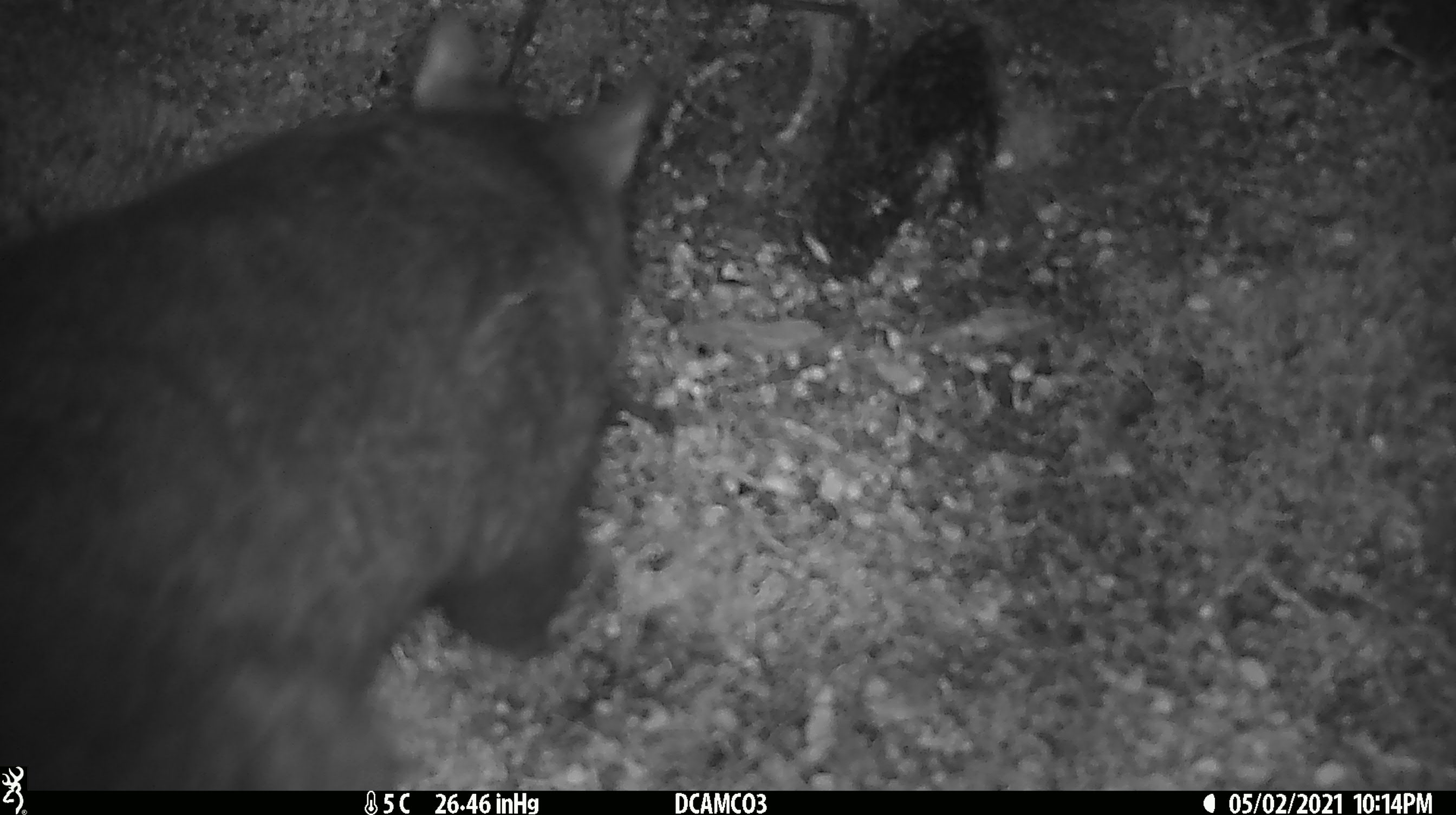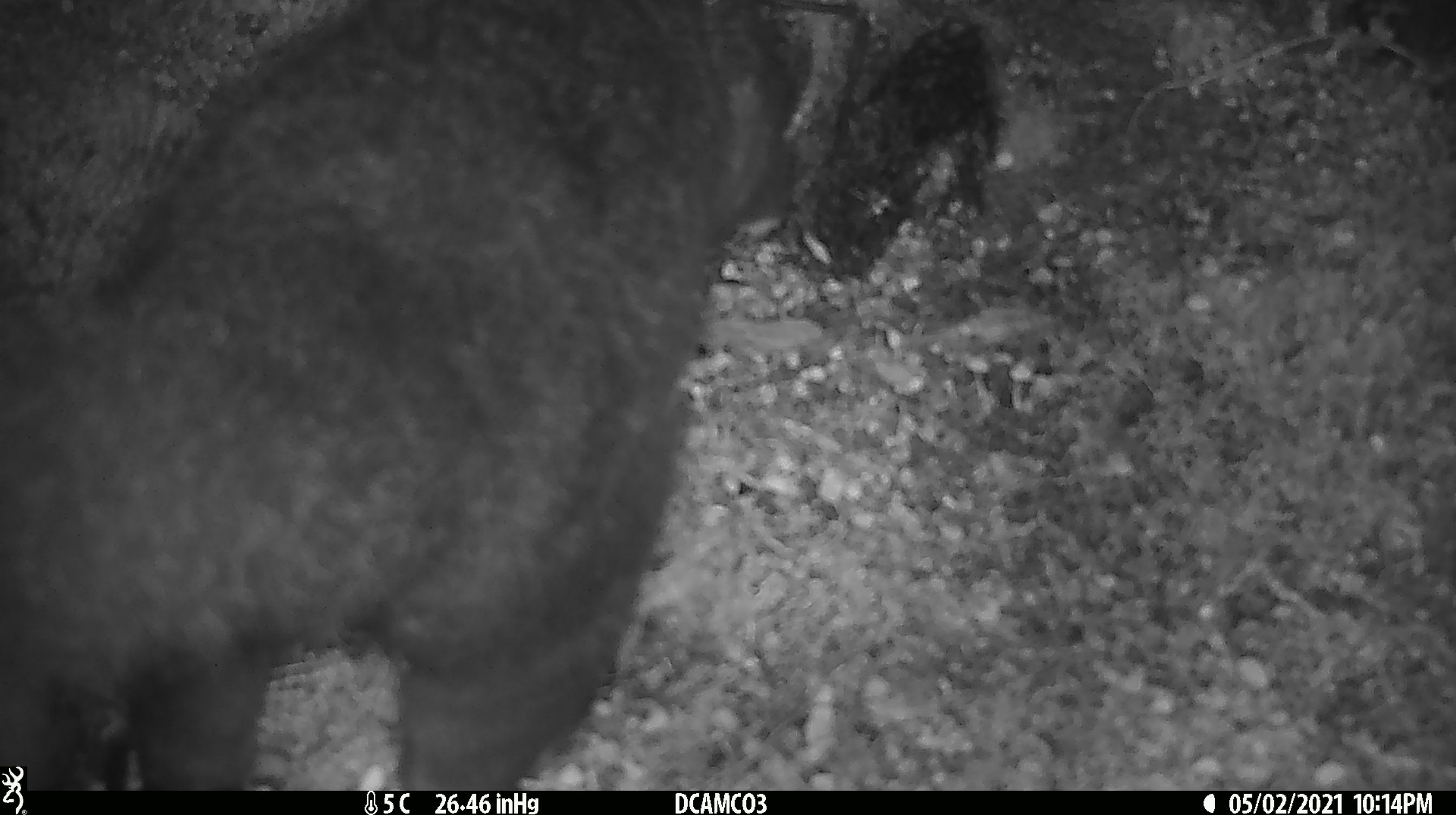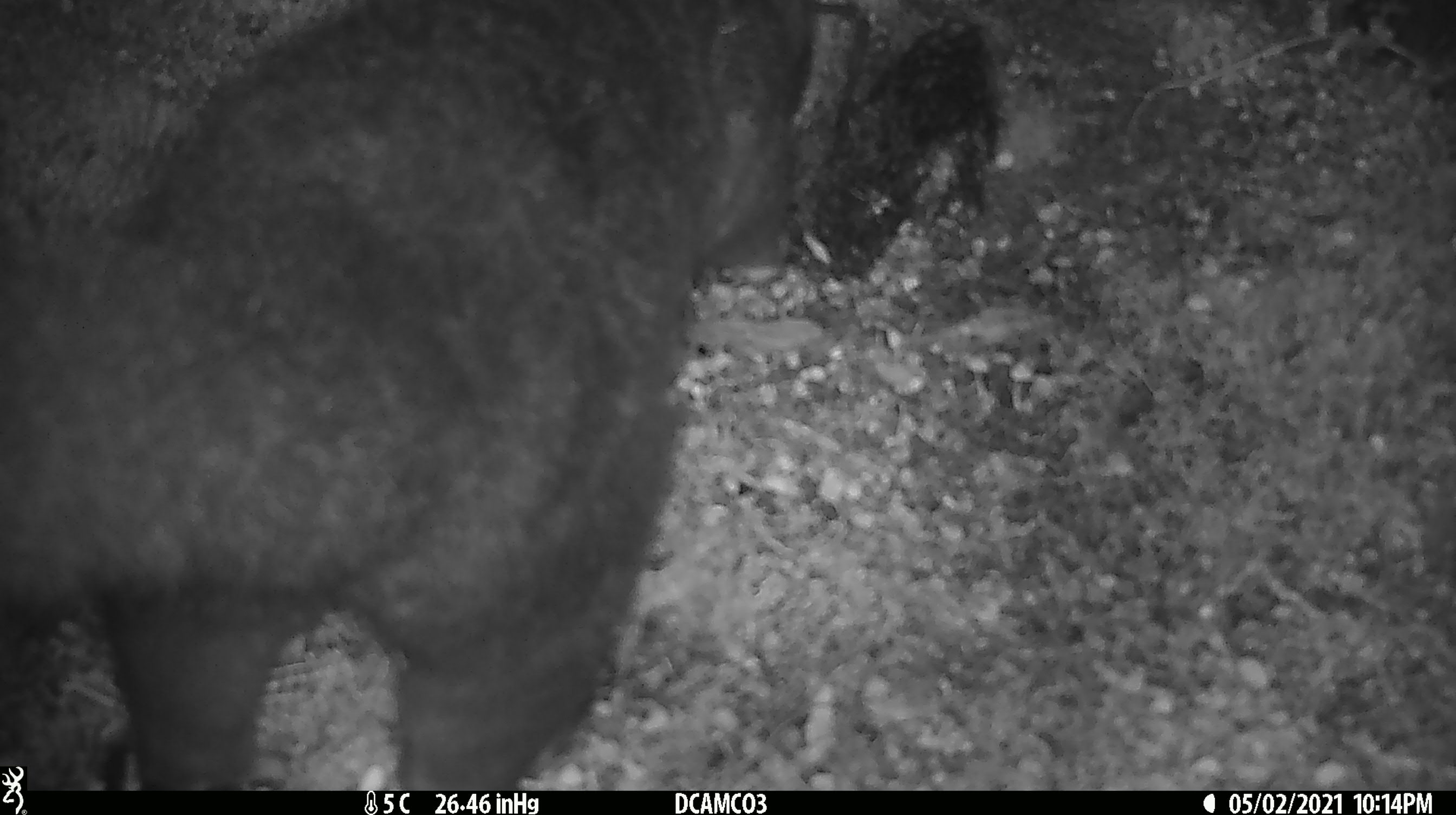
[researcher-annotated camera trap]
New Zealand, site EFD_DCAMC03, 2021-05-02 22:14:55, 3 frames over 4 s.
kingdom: Animalia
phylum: Chordata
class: Mammalia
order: Diprotodontia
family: Phalangeridae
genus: Trichosurus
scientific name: Trichosurus vulpecula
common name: common brushtail possum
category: possum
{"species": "possum (common brushtail possum) (Trichosurus vulpecula)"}